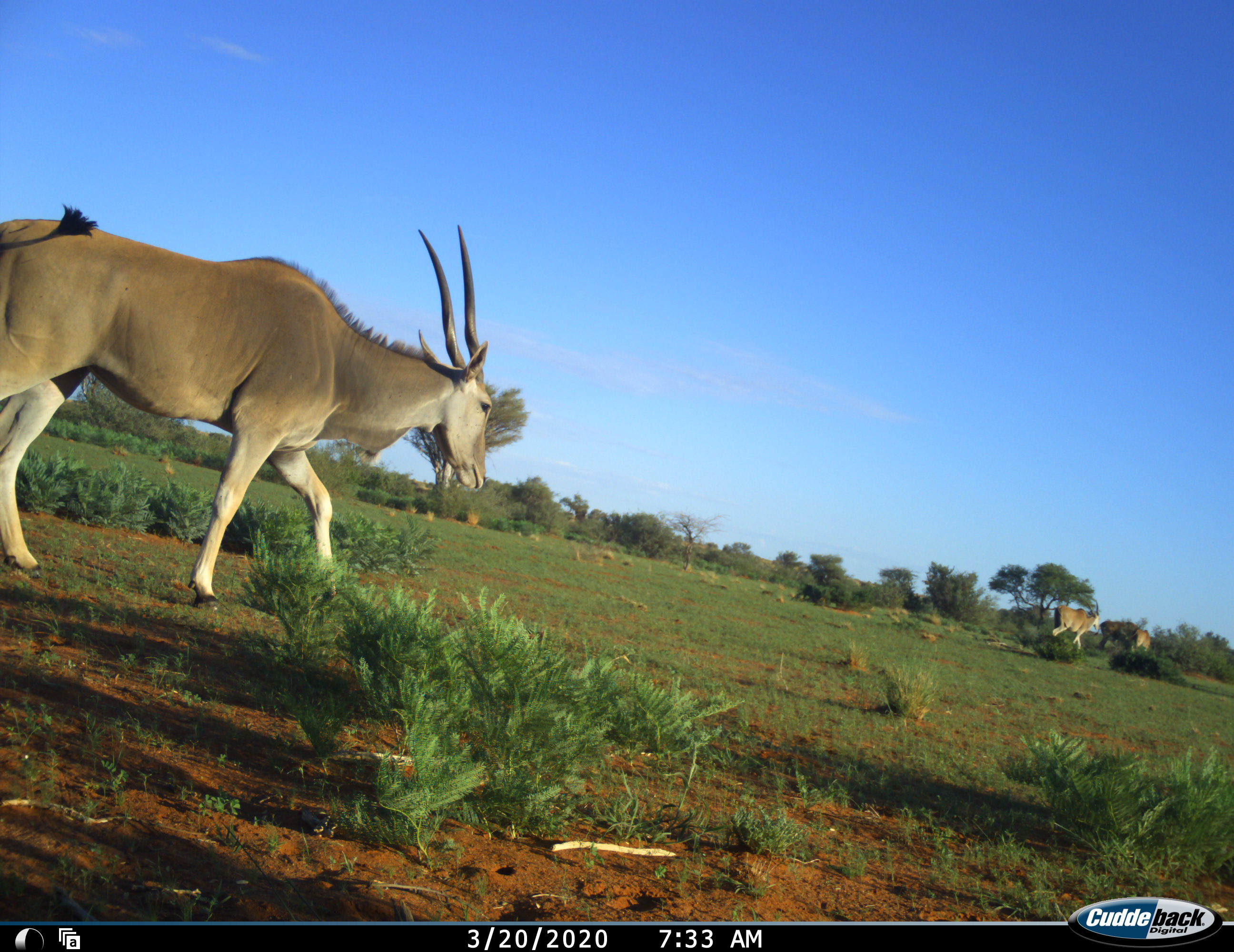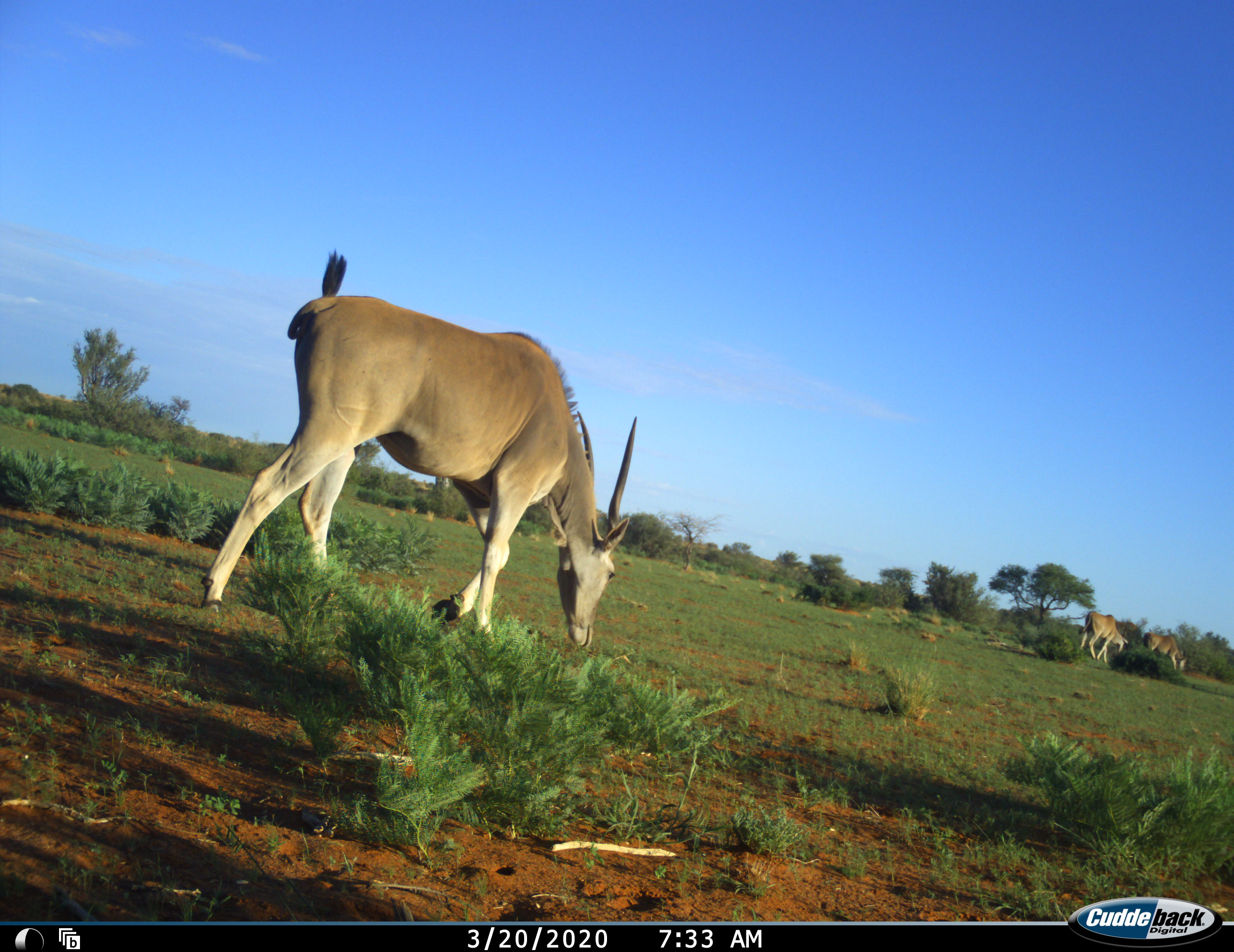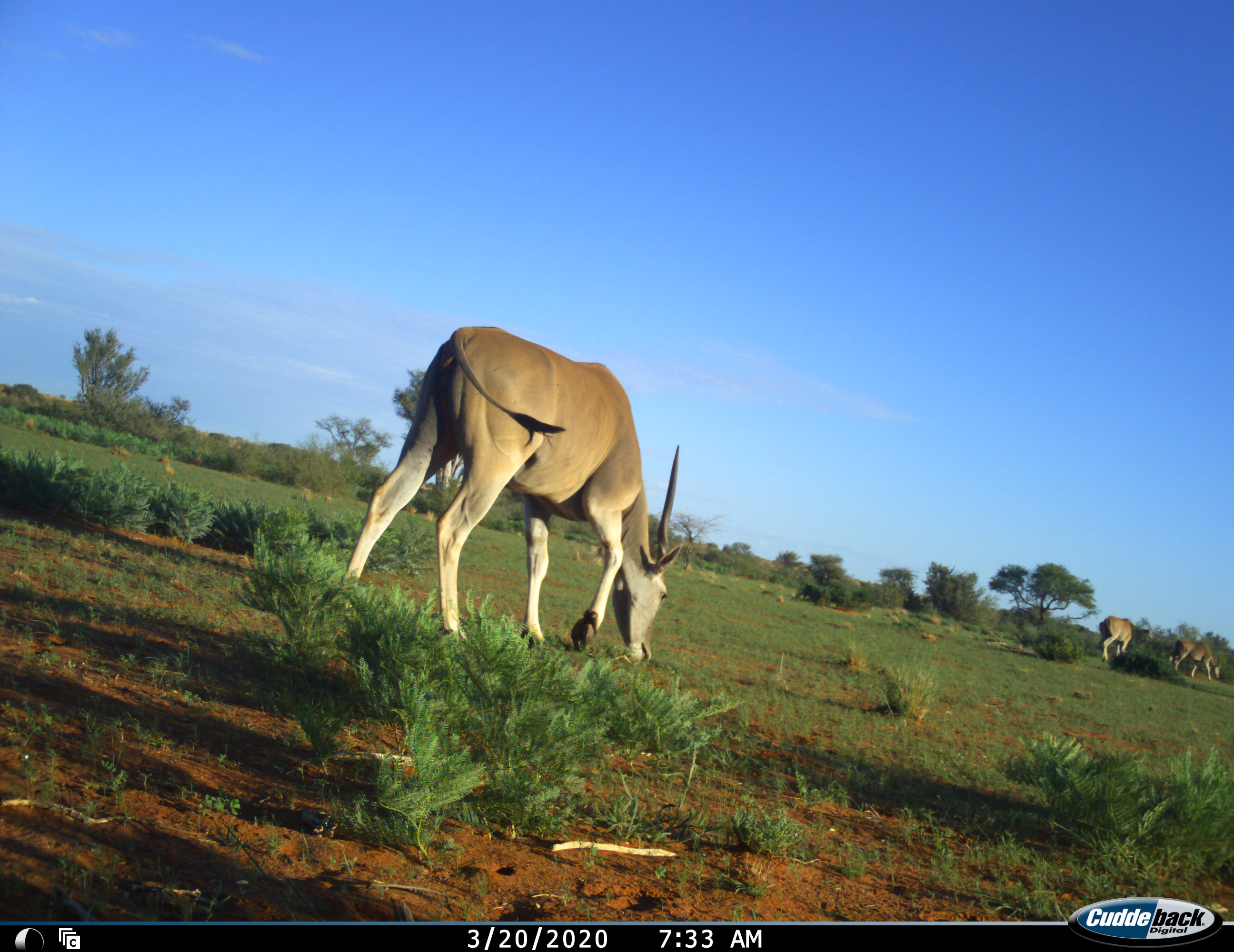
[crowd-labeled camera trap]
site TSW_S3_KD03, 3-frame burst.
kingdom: Animalia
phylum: Chordata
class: Mammalia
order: Artiodactyla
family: Bovidae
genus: Tragelaphus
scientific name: Tragelaphus oryx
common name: eland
Eland (Tragelaphus oryx), count 3. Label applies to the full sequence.